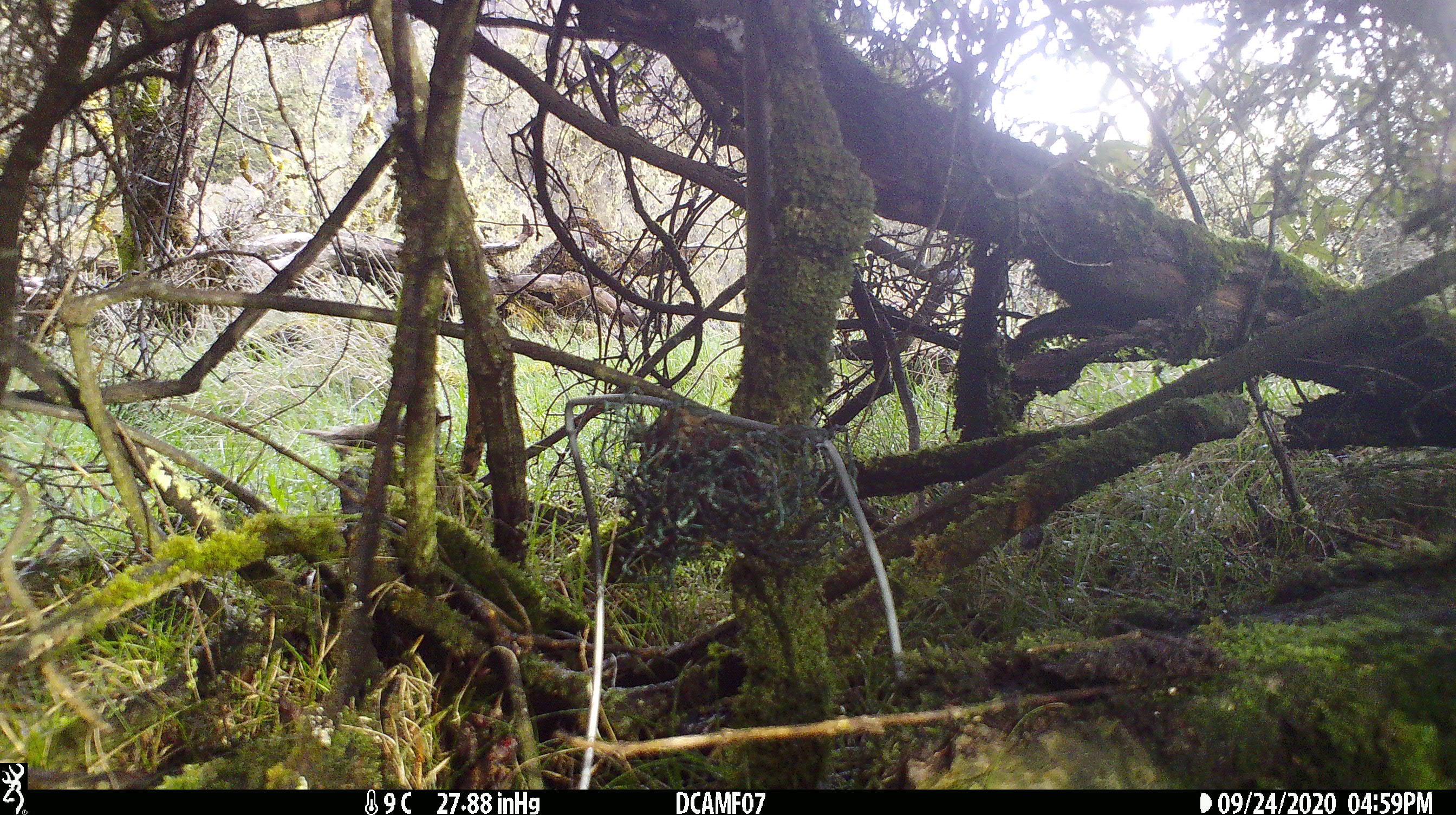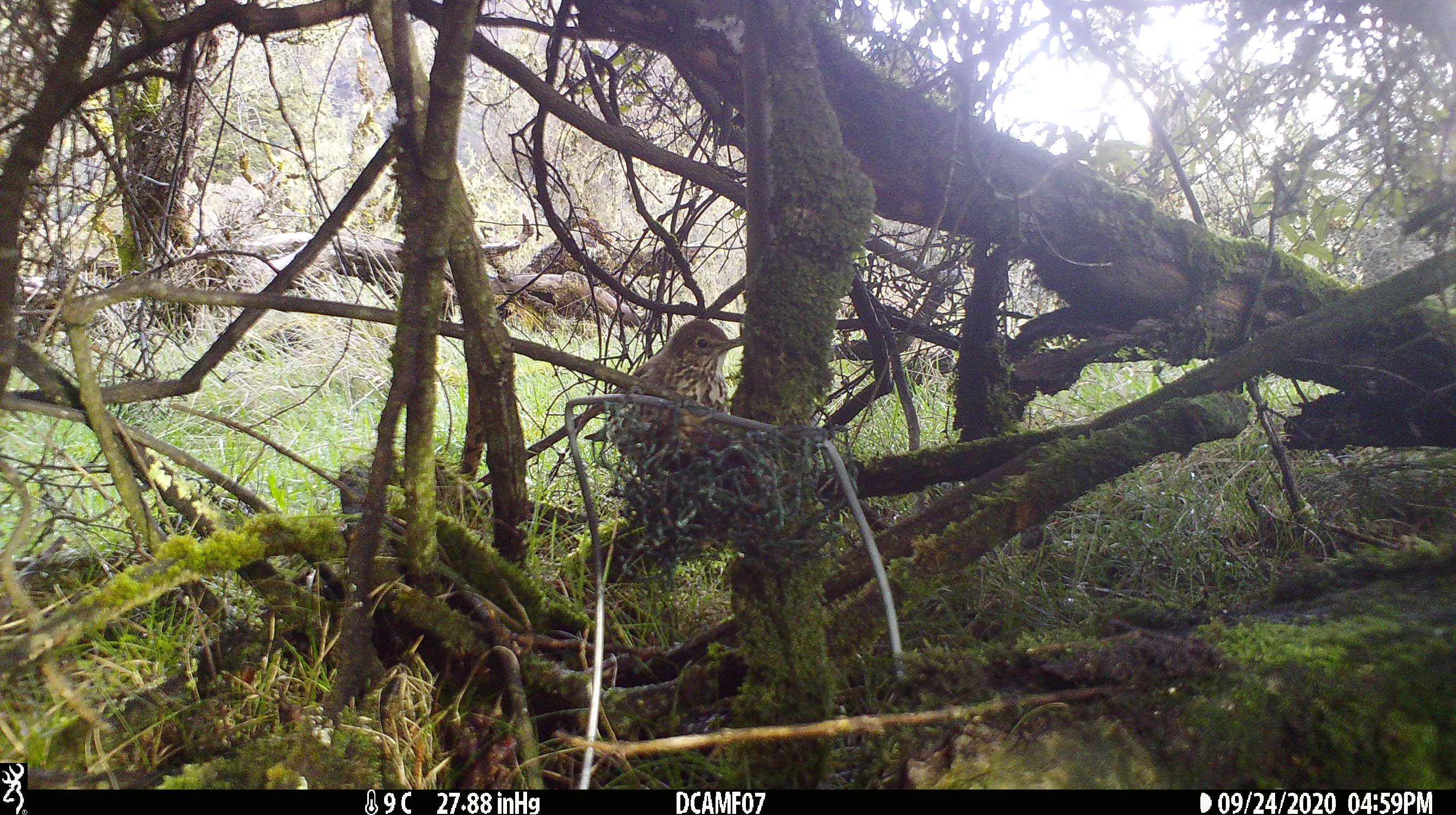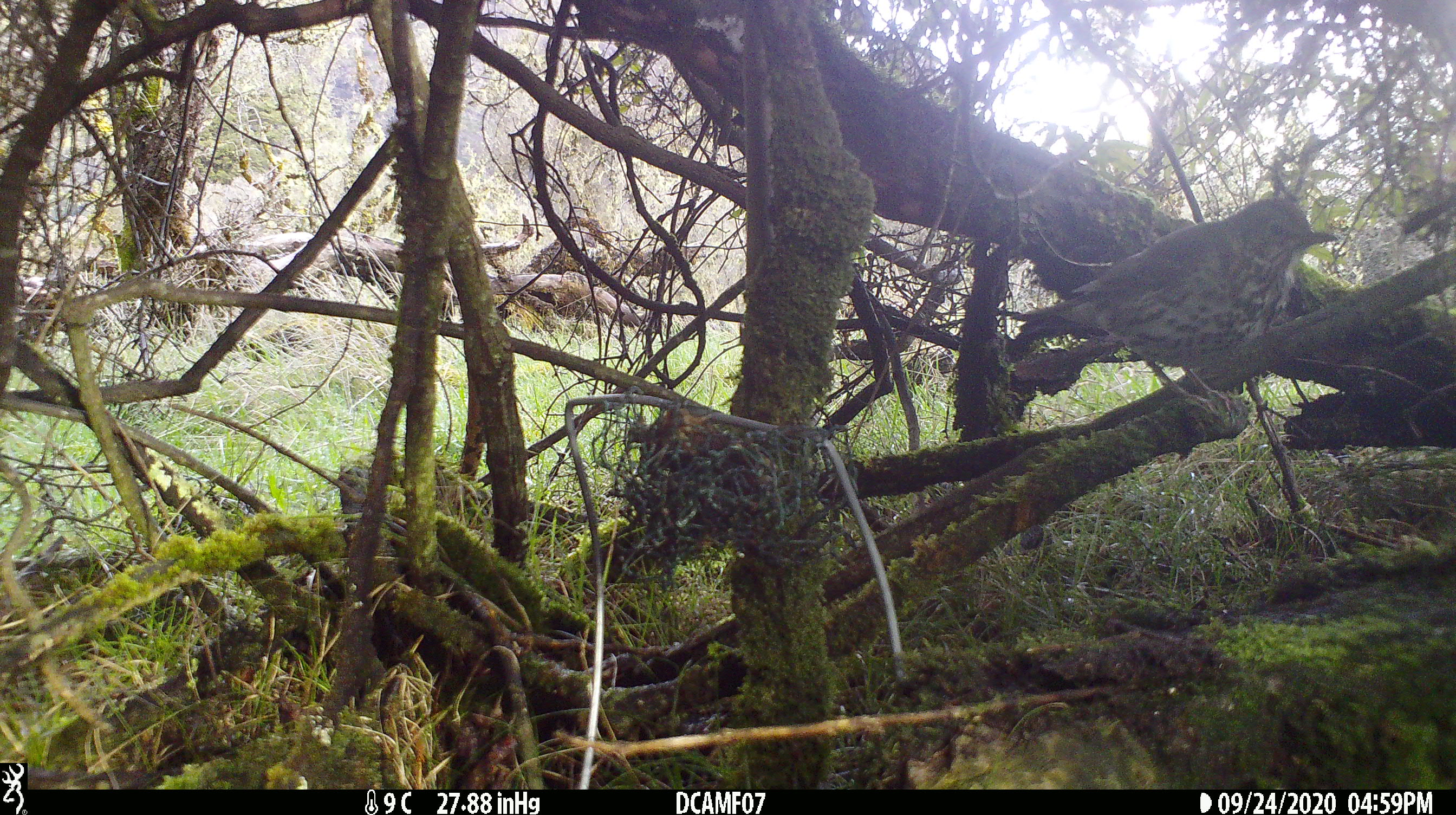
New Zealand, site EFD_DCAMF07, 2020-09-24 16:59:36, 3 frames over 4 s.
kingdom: Animalia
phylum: Chordata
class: Aves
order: Passeriformes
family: Turdidae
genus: Turdus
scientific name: Turdus philomelos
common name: song thrush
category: thrush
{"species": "thrush (song thrush) (Turdus philomelos)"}